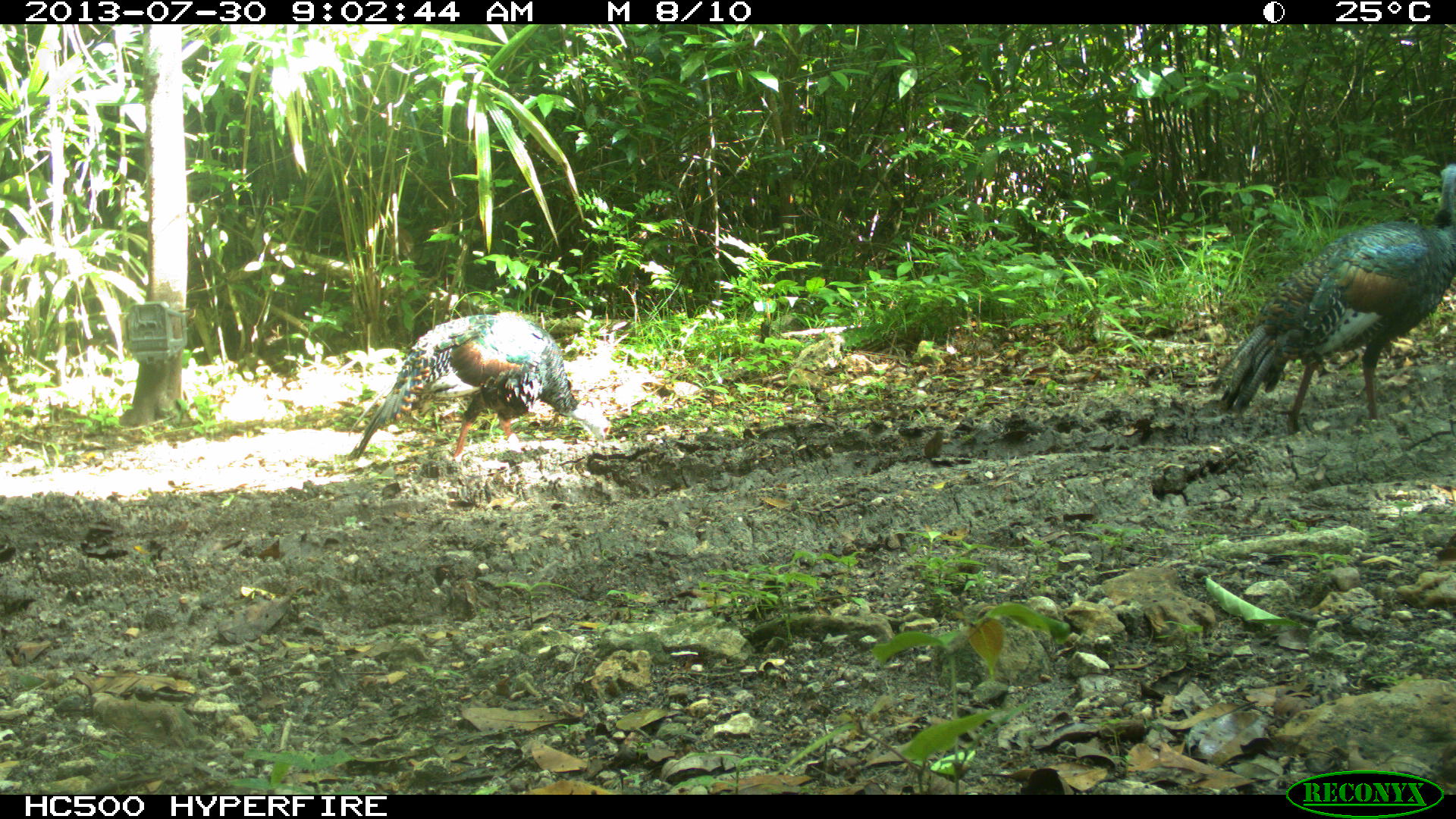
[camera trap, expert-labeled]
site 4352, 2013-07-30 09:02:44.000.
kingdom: Animalia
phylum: Chordata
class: Aves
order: Galliformes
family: Phasianidae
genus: Meleagris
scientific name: Meleagris ocellata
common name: ocellated turkey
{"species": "Meleagris ocellata (ocellated turkey)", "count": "2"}